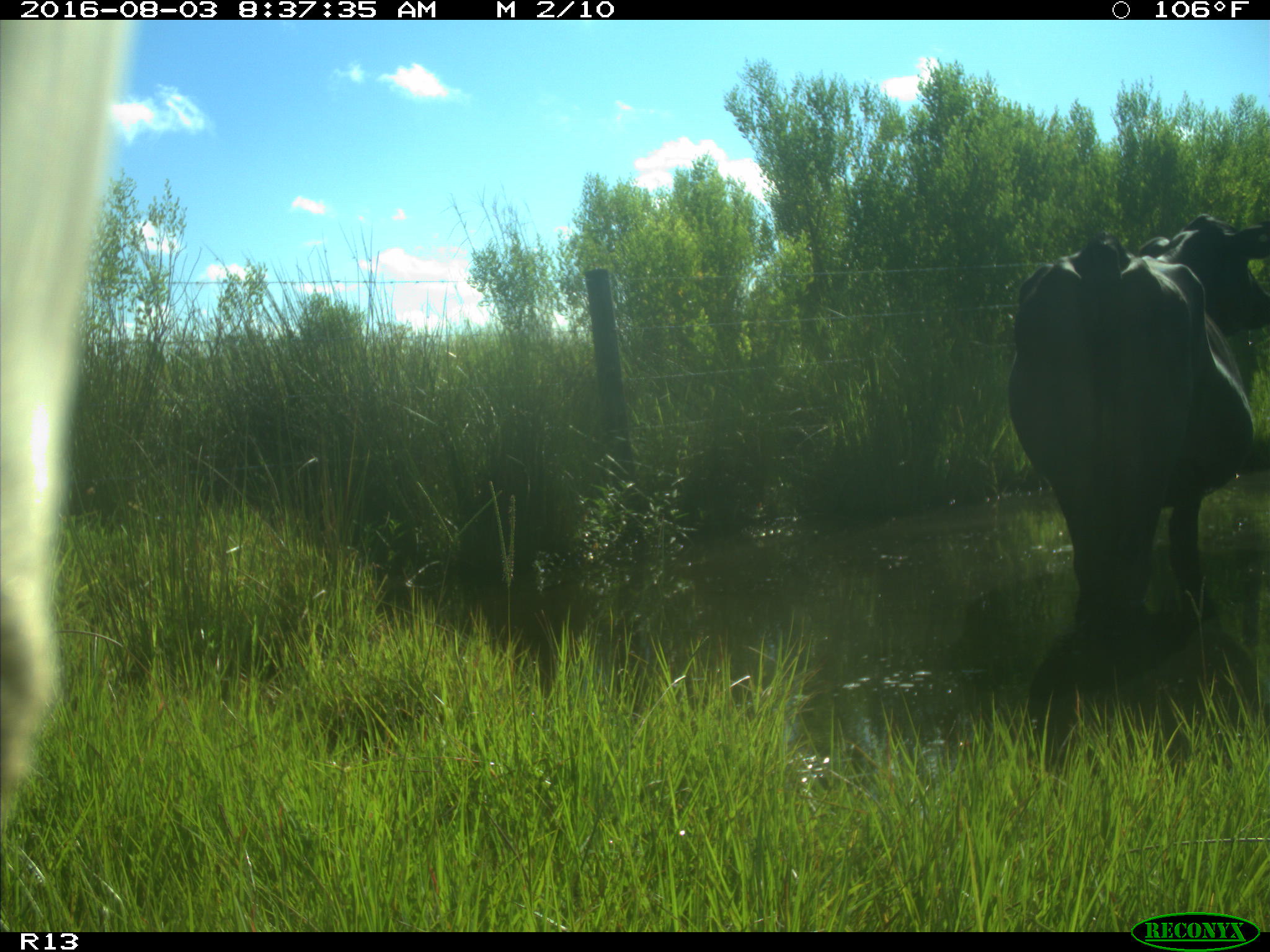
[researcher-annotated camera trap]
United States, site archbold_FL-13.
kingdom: Animalia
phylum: Chordata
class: Mammalia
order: Artiodactyla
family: Bovidae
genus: Bos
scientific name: Bos taurus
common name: domestic cow